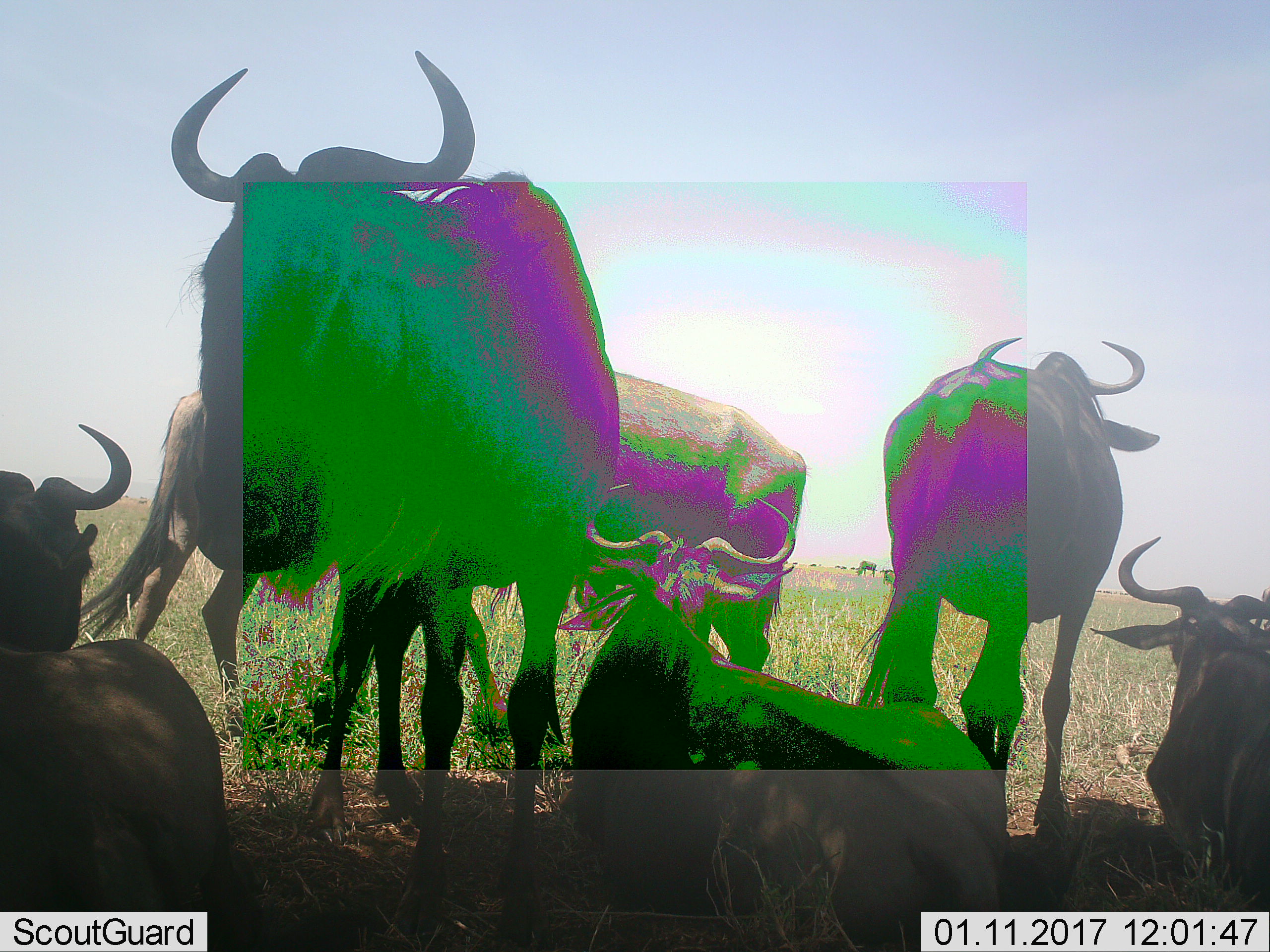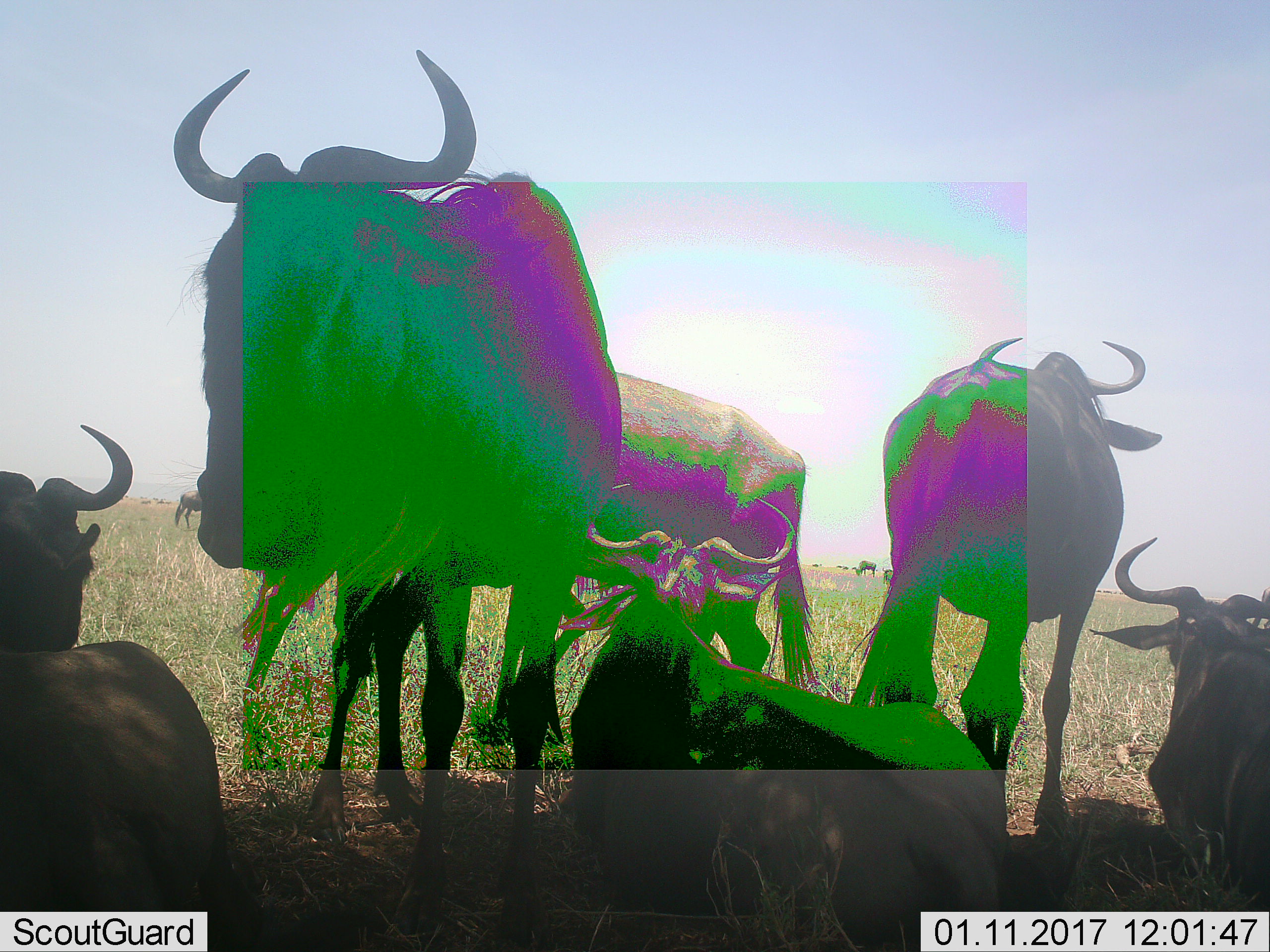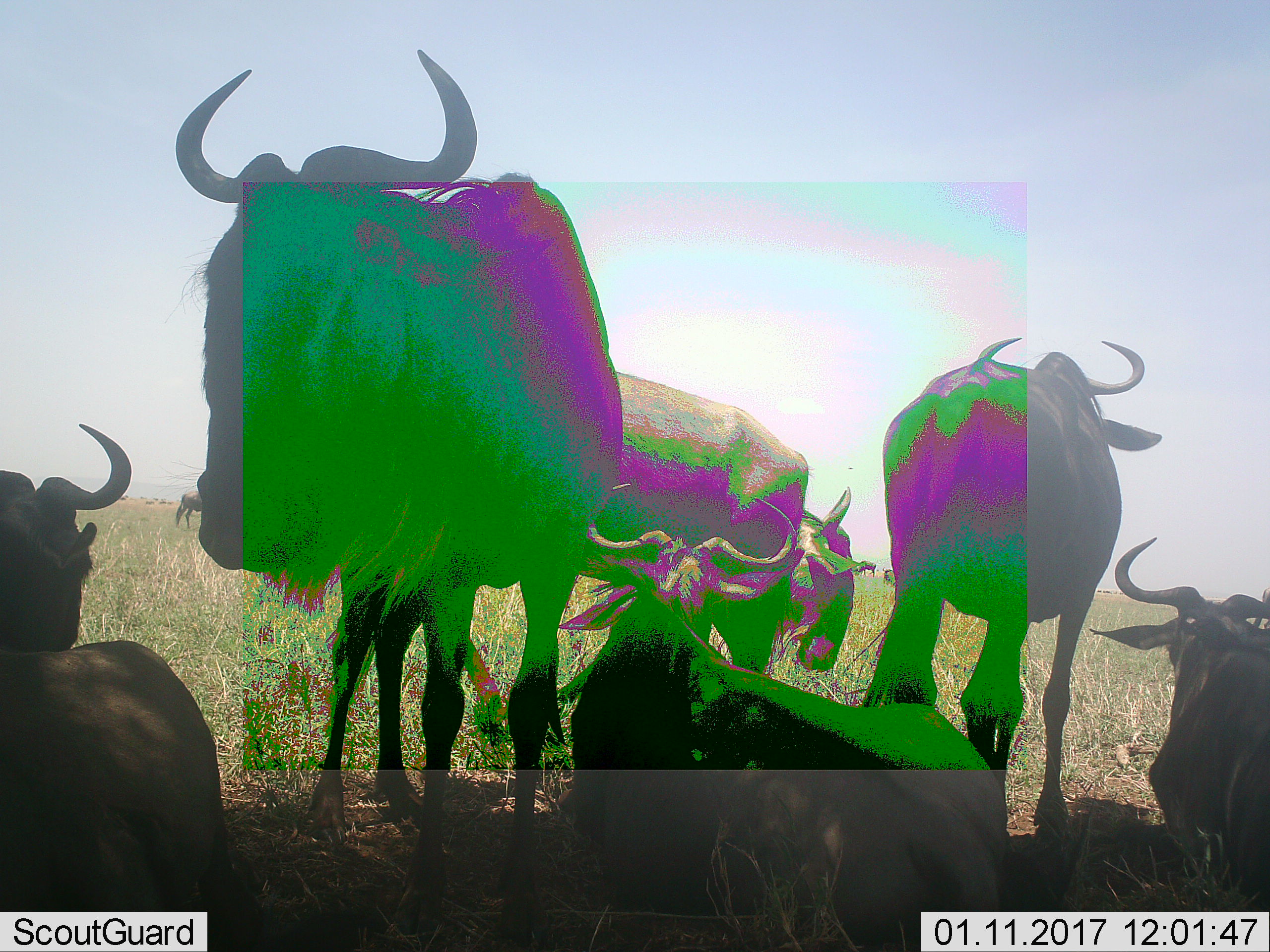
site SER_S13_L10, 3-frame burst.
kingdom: Animalia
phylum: Chordata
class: Mammalia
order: Artiodactyla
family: Bovidae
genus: Connochaetes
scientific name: Connochaetes taurinus taurinus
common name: blue wildebeest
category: wildebeestblue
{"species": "wildebeestblue (blue wildebeest) (Connochaetes taurinus taurinus)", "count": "7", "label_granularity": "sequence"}